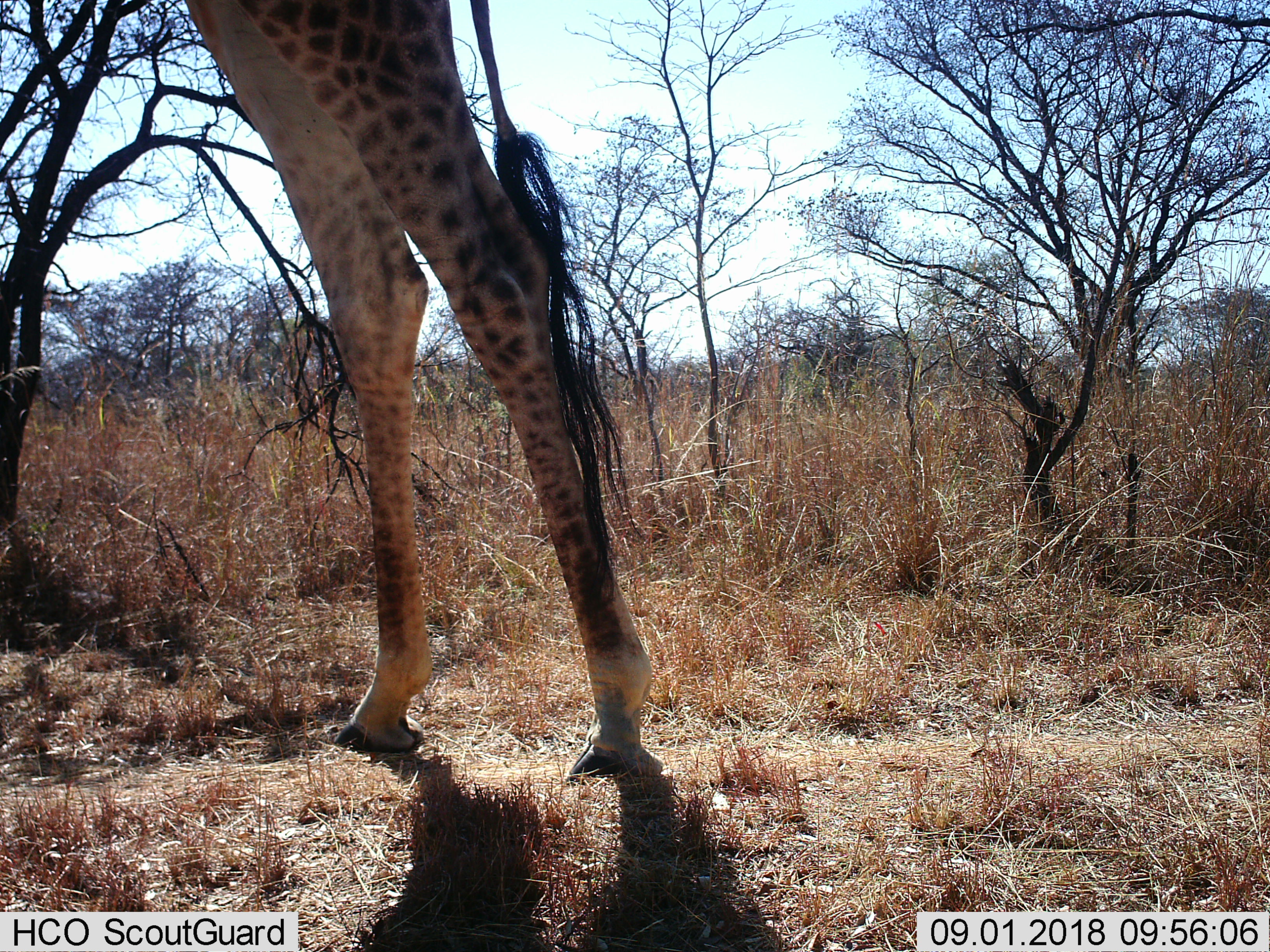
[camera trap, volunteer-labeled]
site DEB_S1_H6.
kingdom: Animalia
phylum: Chordata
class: Mammalia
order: Artiodactyla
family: Giraffidae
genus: Giraffa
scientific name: Giraffa camelopardalis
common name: giraffe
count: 1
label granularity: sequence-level